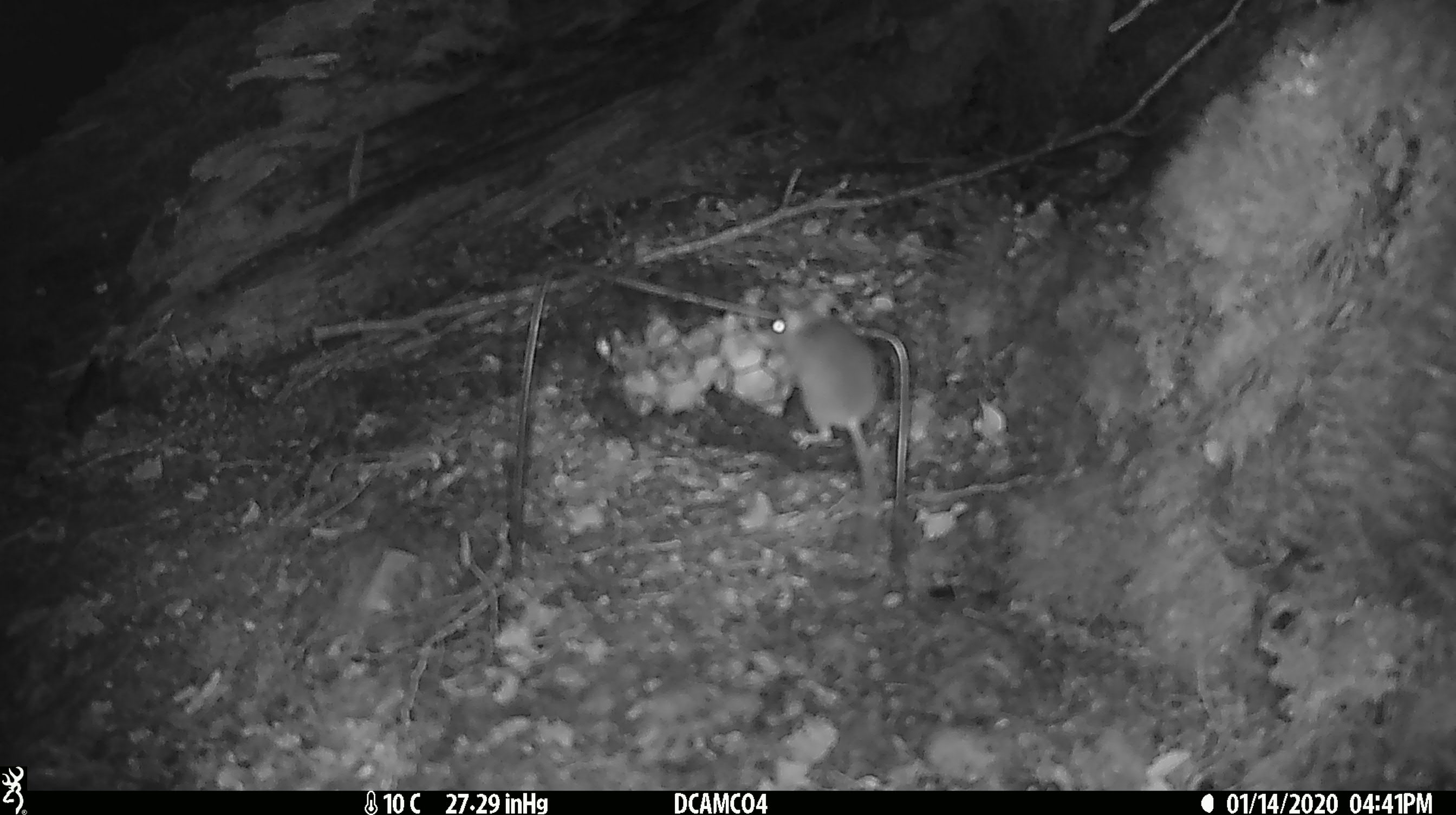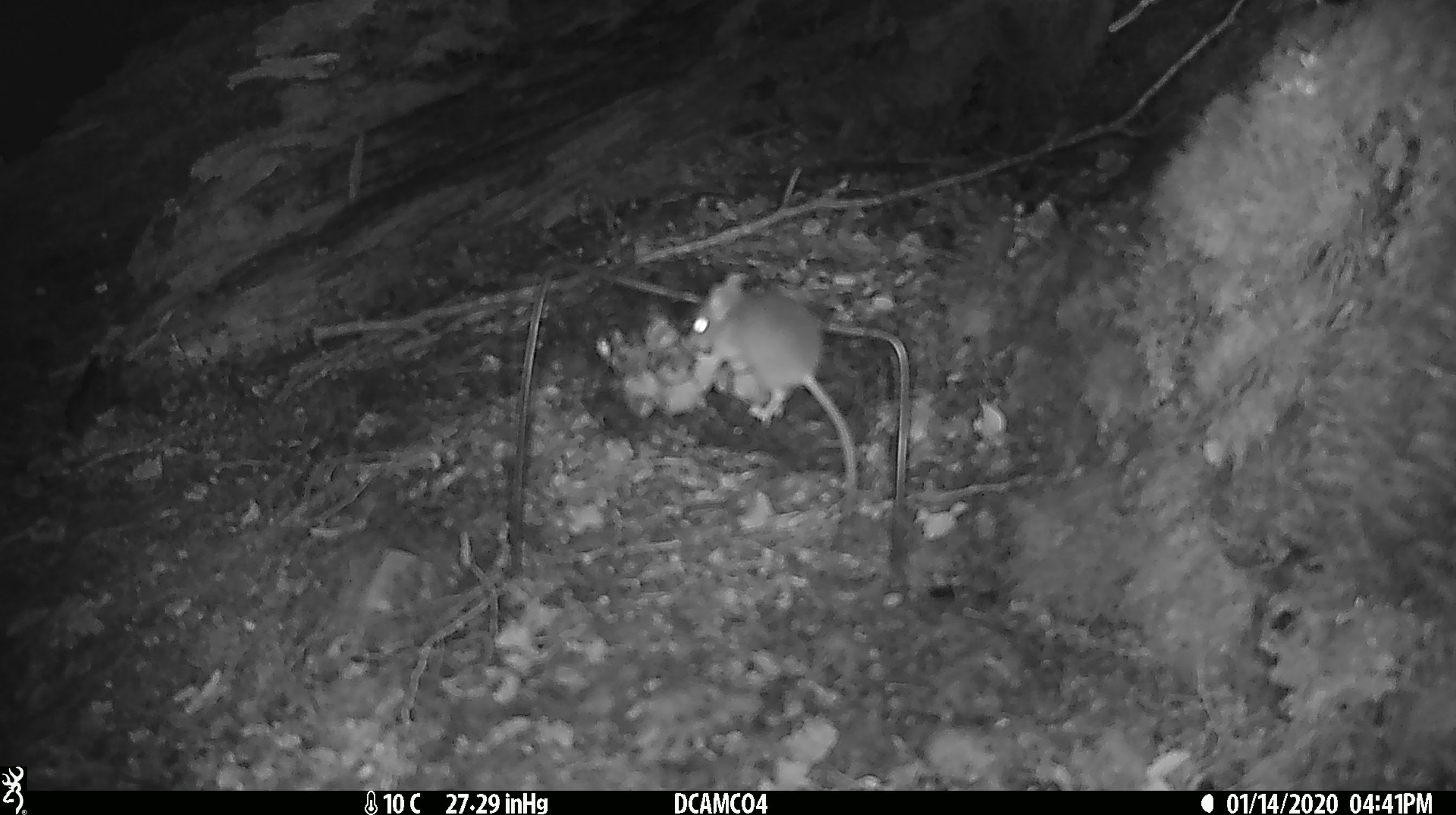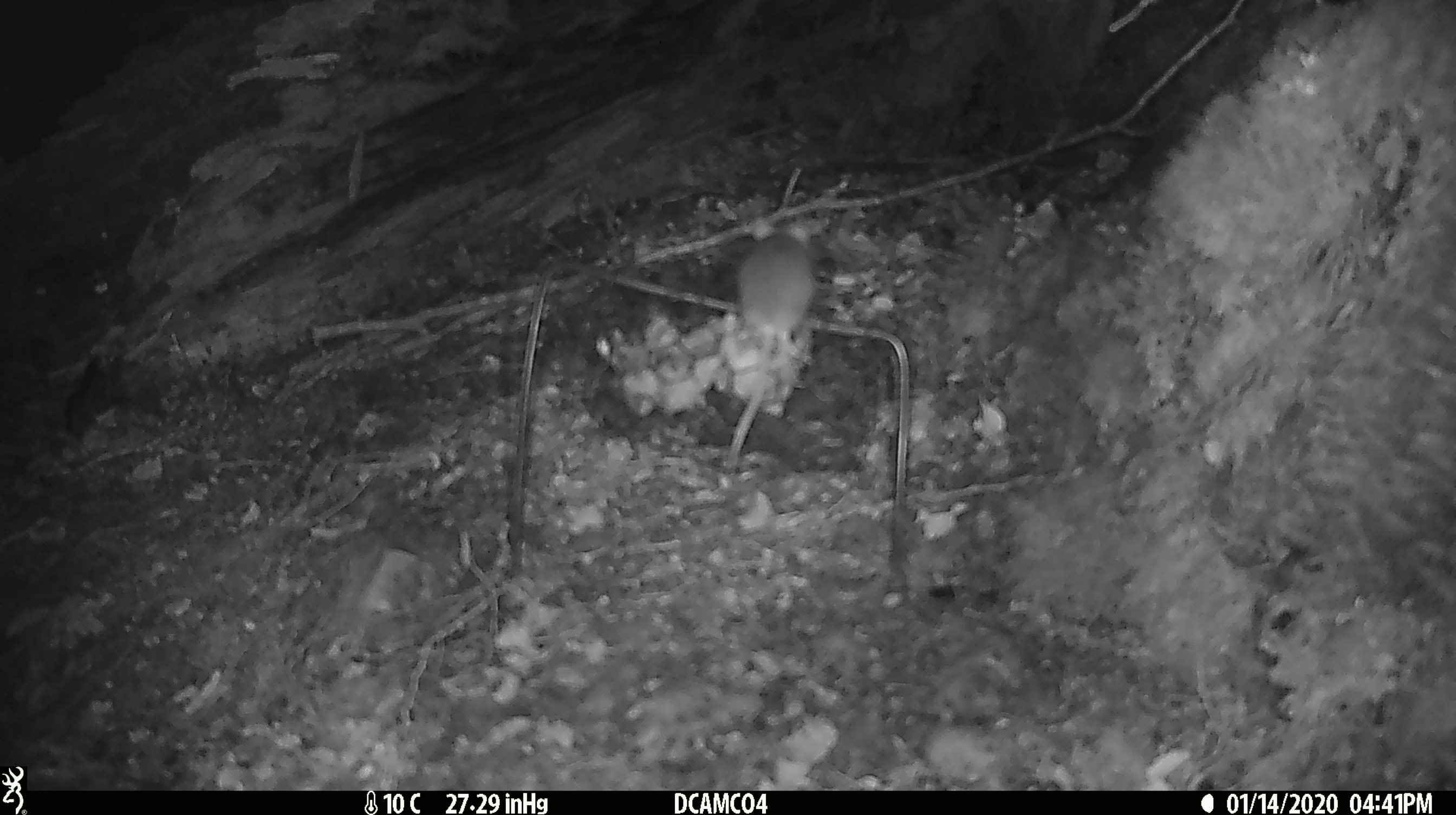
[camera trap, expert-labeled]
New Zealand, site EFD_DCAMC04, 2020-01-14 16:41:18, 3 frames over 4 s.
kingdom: Animalia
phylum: Chordata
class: Mammalia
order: Rodentia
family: Muridae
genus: Mus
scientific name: Mus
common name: mouse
Mouse (Mus).